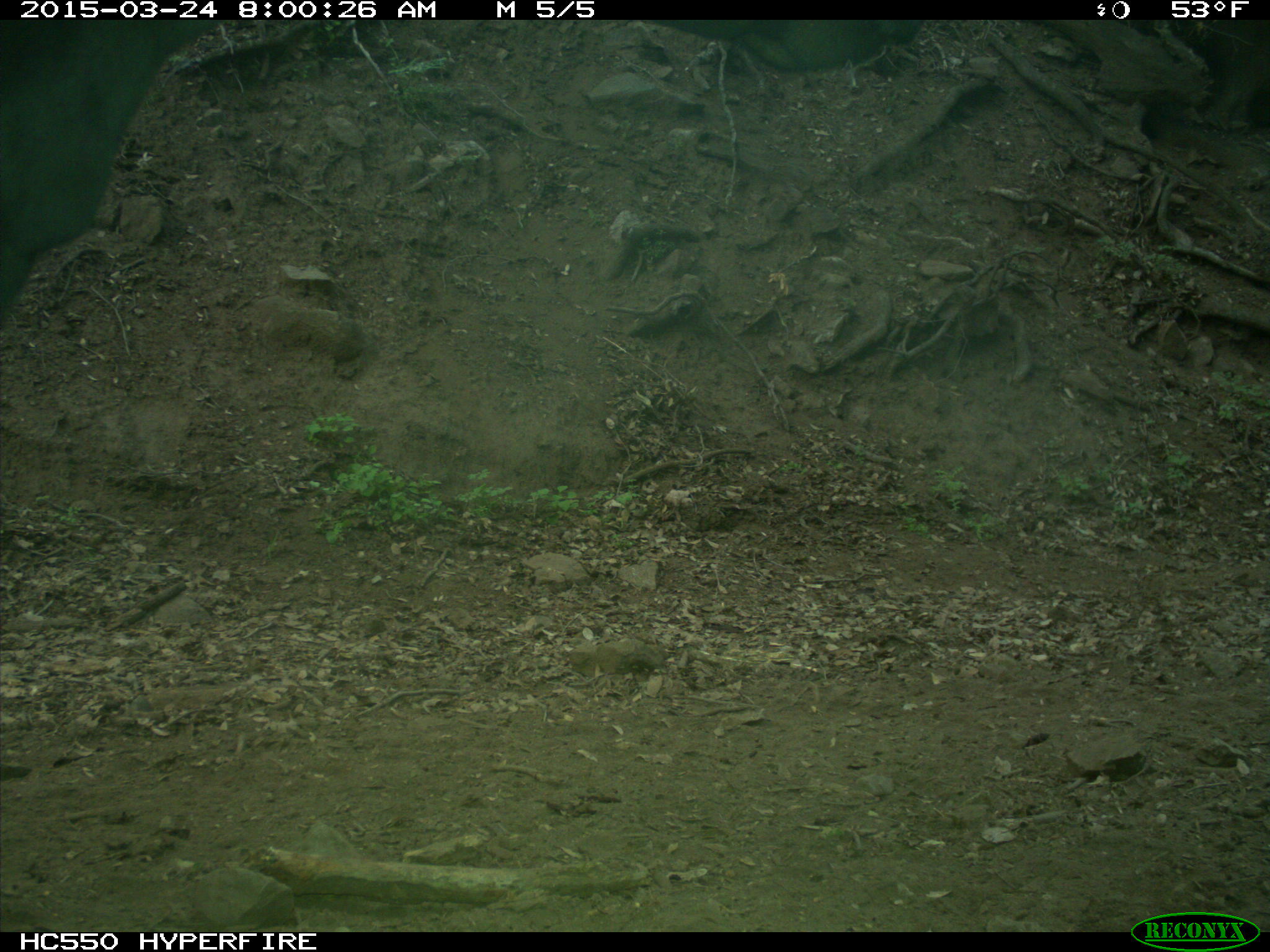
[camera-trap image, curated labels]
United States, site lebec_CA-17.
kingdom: Animalia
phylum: Chordata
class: Mammalia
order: Artiodactyla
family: Bovidae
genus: Bos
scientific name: Bos taurus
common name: domestic cow